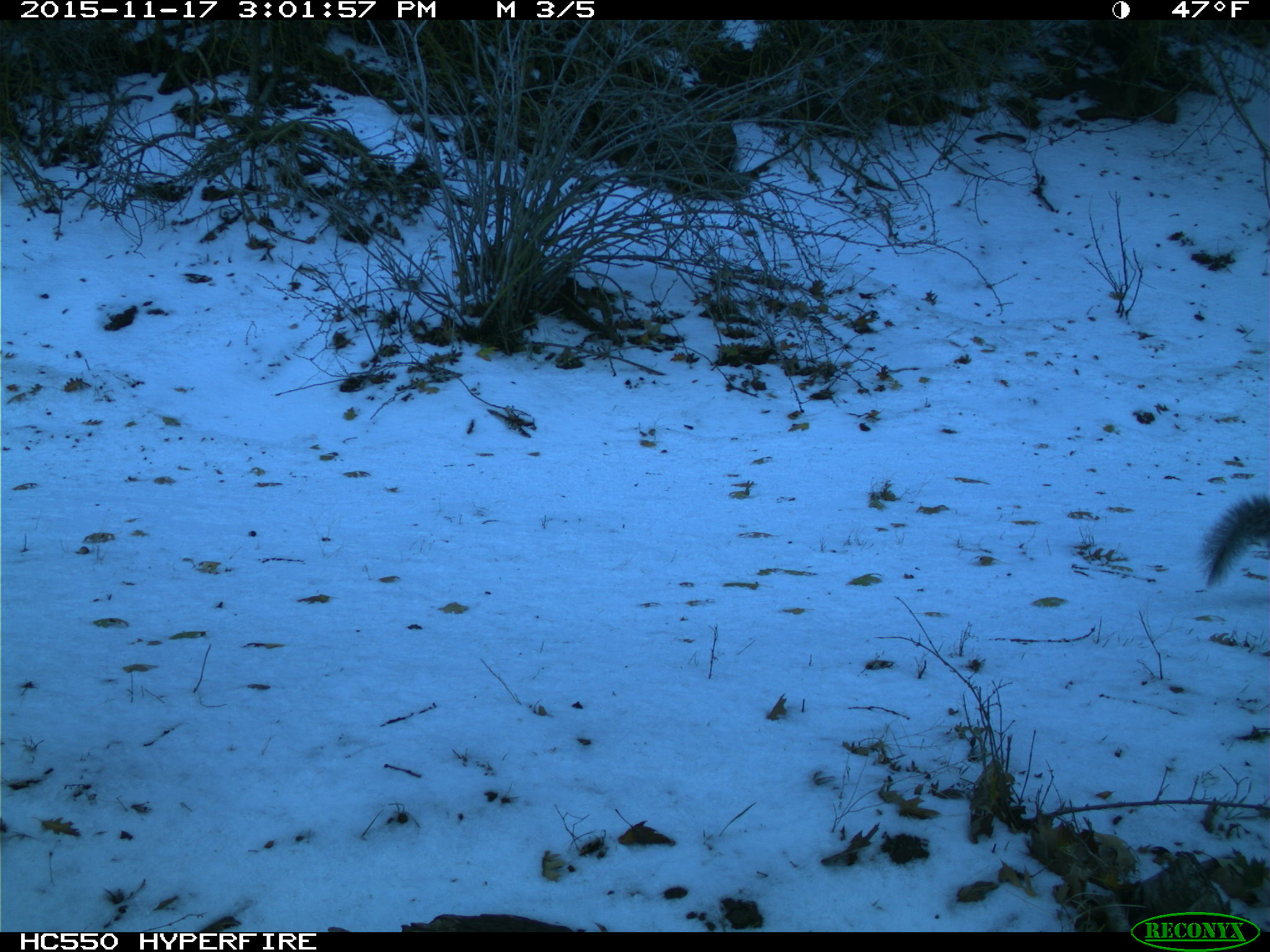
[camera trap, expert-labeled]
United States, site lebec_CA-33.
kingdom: Animalia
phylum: Chordata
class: Mammalia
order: Rodentia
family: Sciuridae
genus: Sciurus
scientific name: Sciurus carolinensis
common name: eastern gray squirrel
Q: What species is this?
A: Sciurus carolinensis (eastern gray squirrel).